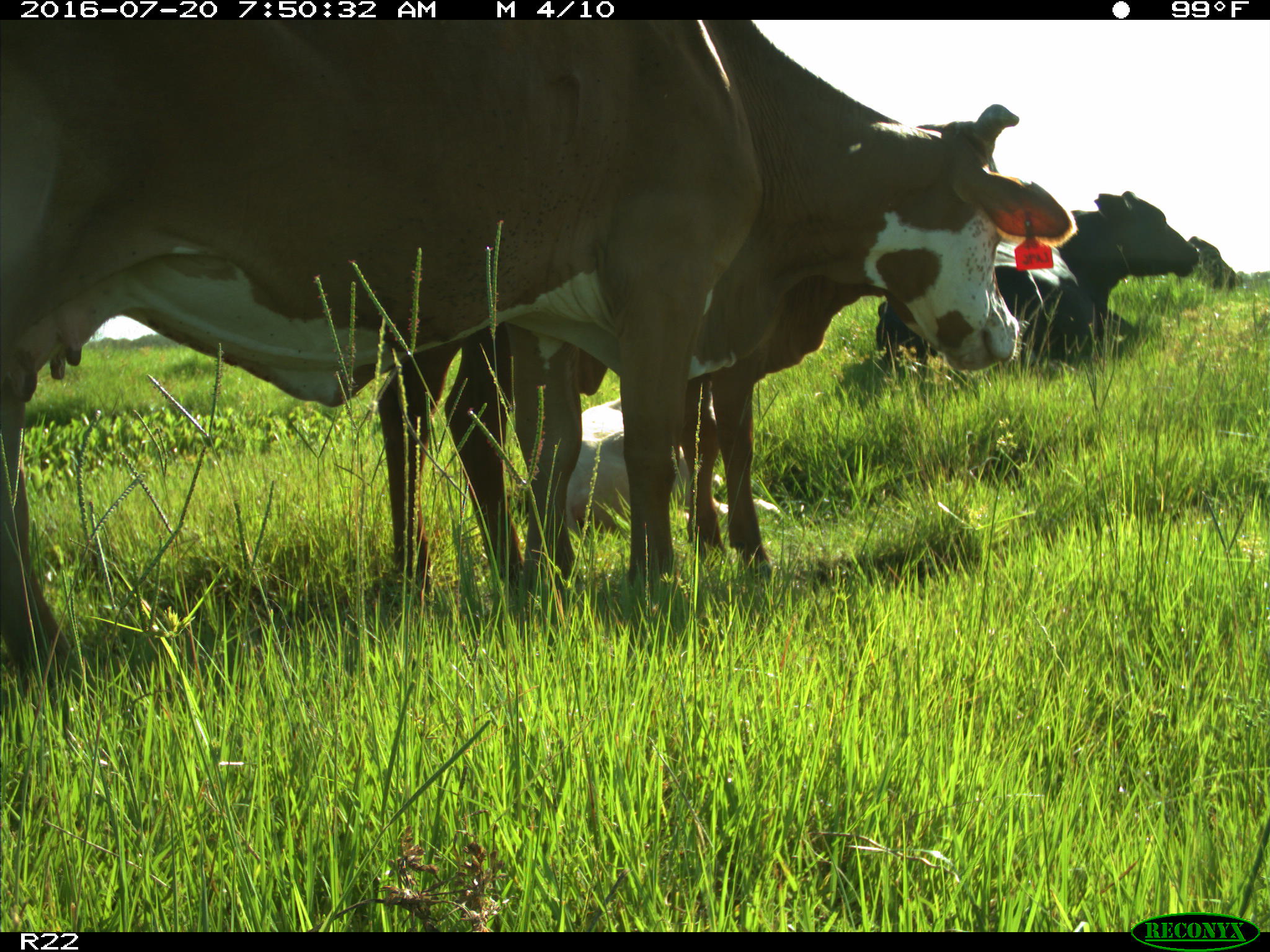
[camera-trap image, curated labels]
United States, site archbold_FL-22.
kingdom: Animalia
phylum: Chordata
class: Mammalia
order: Artiodactyla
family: Bovidae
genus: Bos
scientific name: Bos taurus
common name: domestic cow